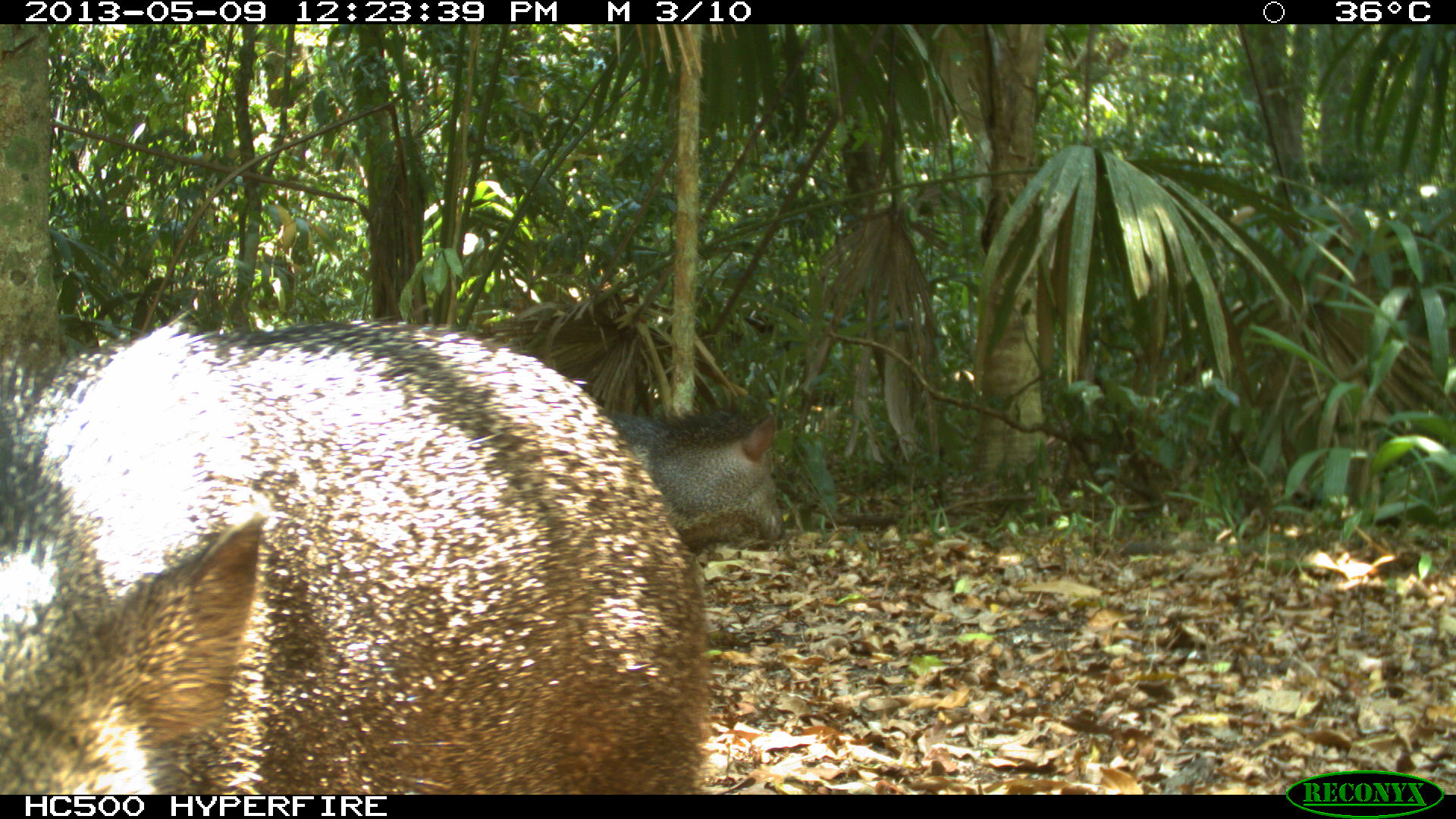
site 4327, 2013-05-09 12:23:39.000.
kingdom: Animalia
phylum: Chordata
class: Mammalia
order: Artiodactyla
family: Tayassuidae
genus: Pecari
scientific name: Pecari tajacu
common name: collared peccary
Pecari tajacu (collared peccary), count 1.